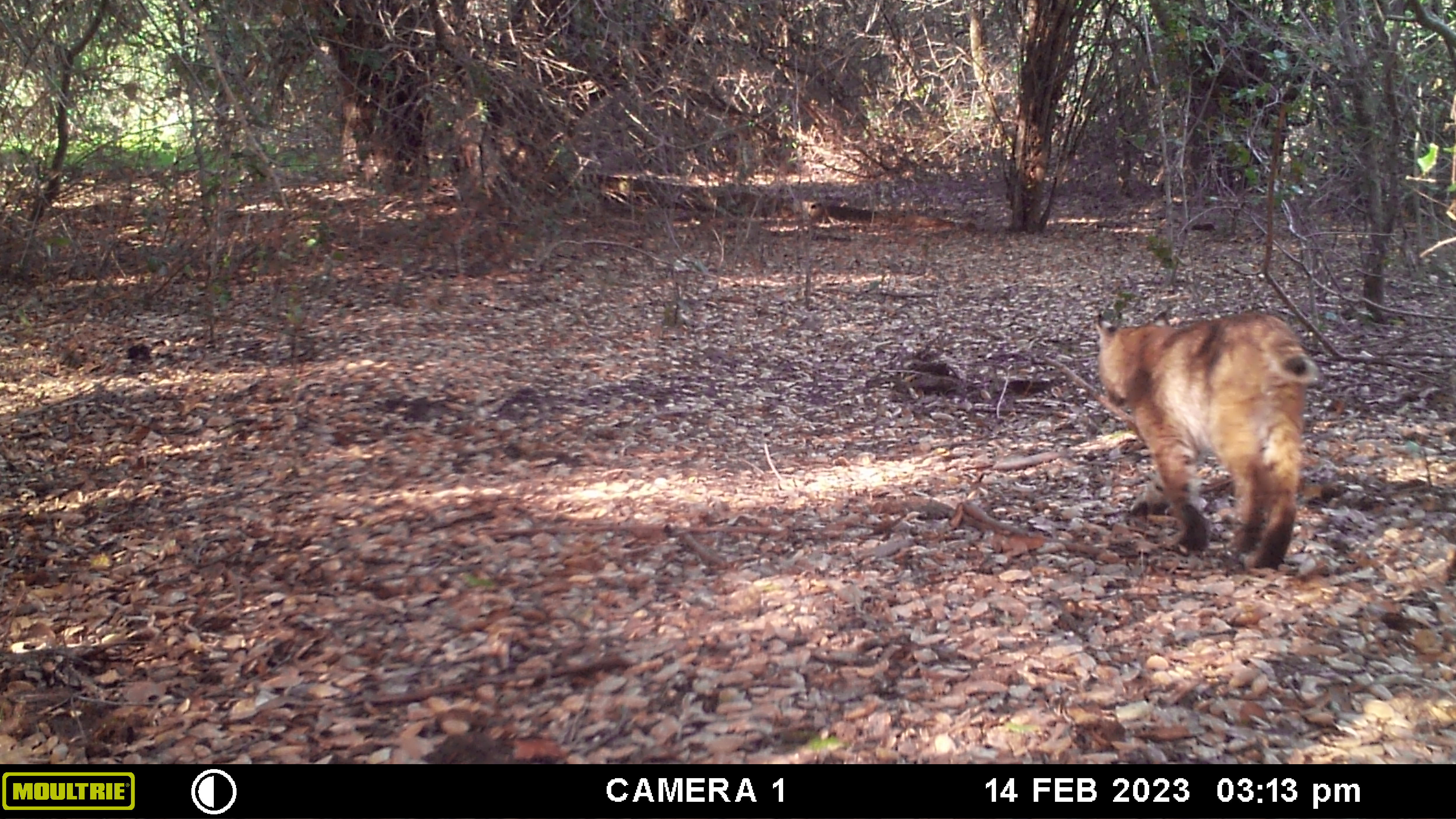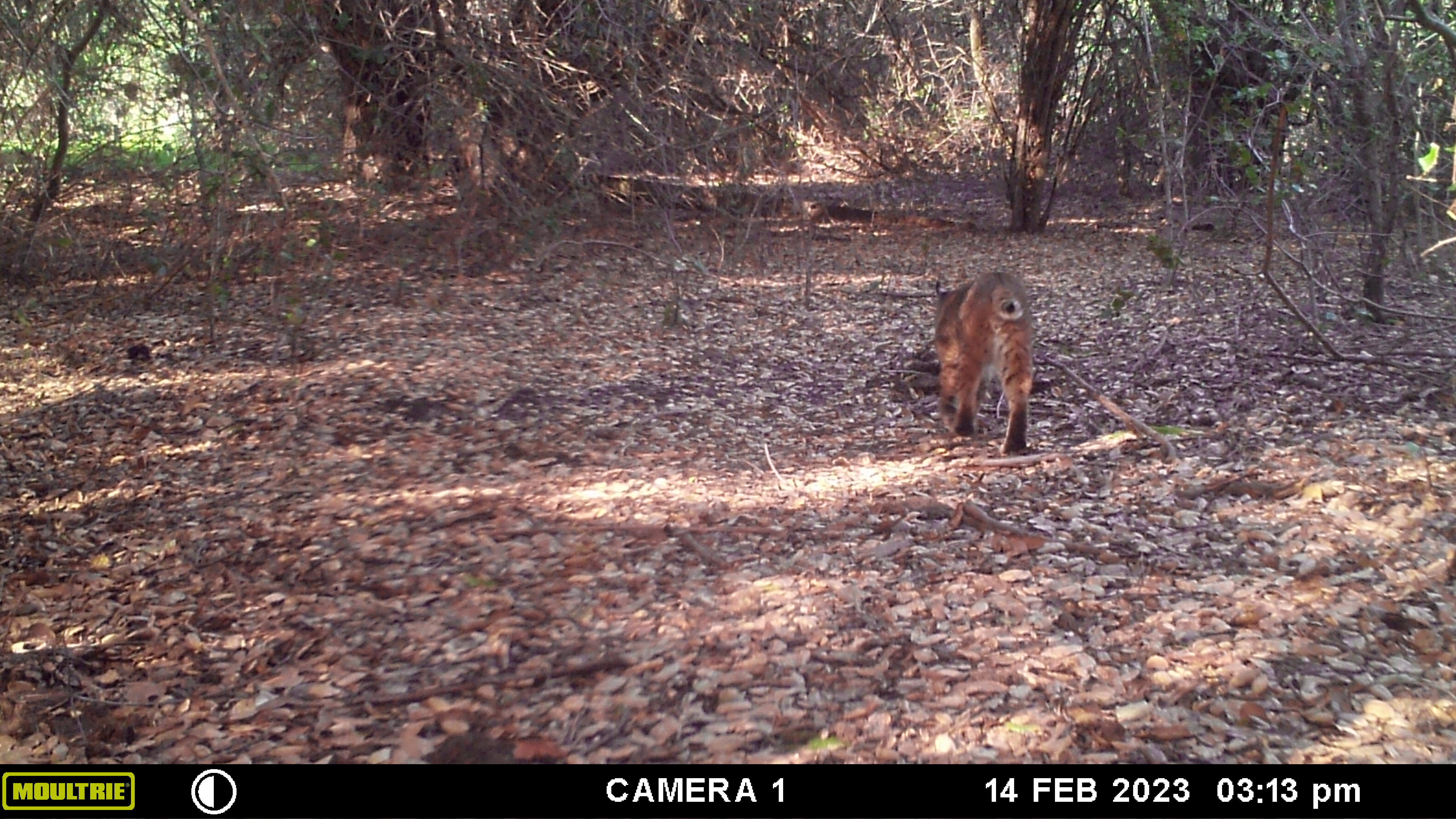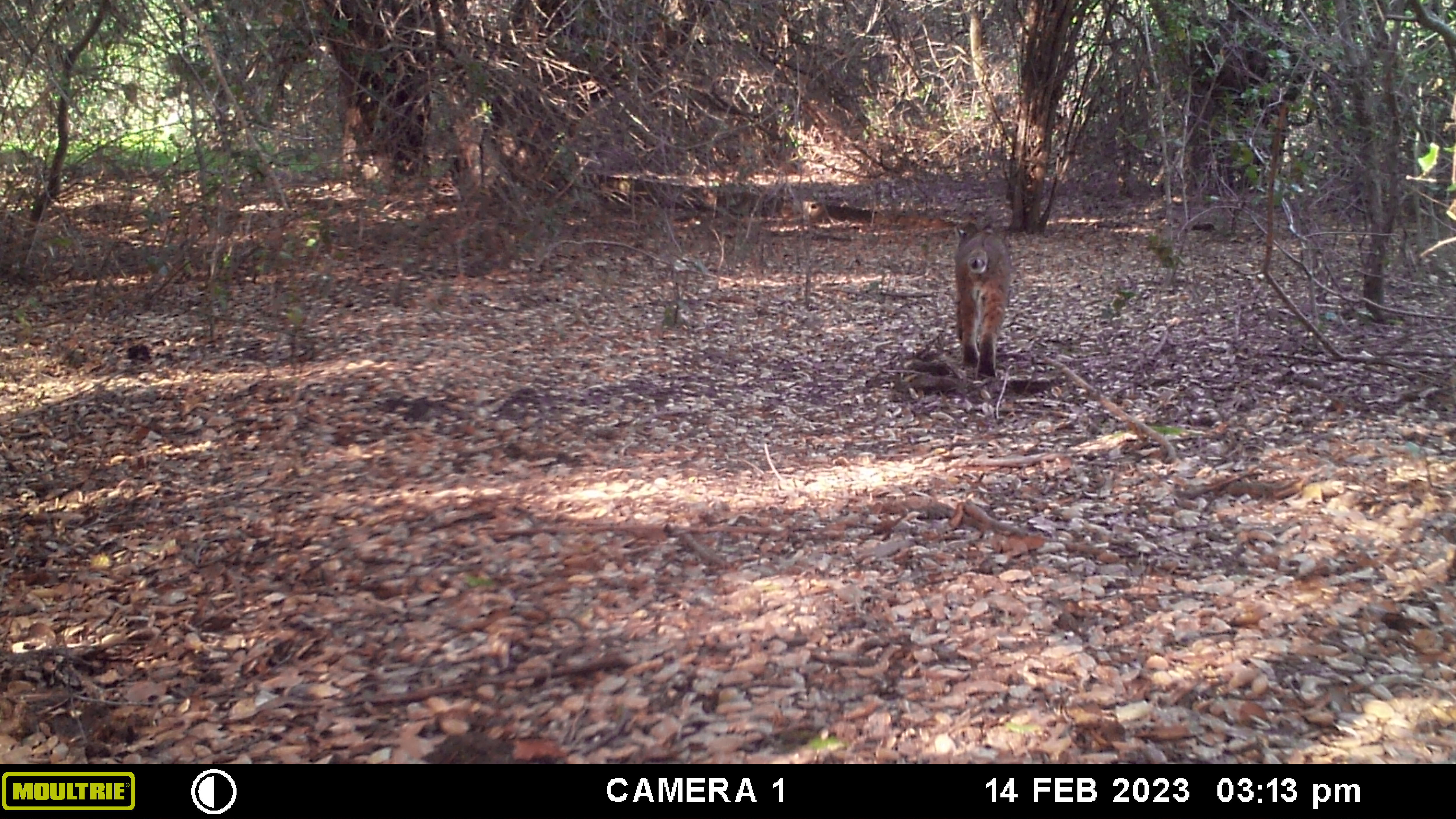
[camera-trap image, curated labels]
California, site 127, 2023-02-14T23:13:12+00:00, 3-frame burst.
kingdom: Animalia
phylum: Chordata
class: Mammalia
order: Carnivora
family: Felidae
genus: Lynx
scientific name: Lynx rufus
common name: bobcat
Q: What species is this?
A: Bobcat (Lynx rufus).